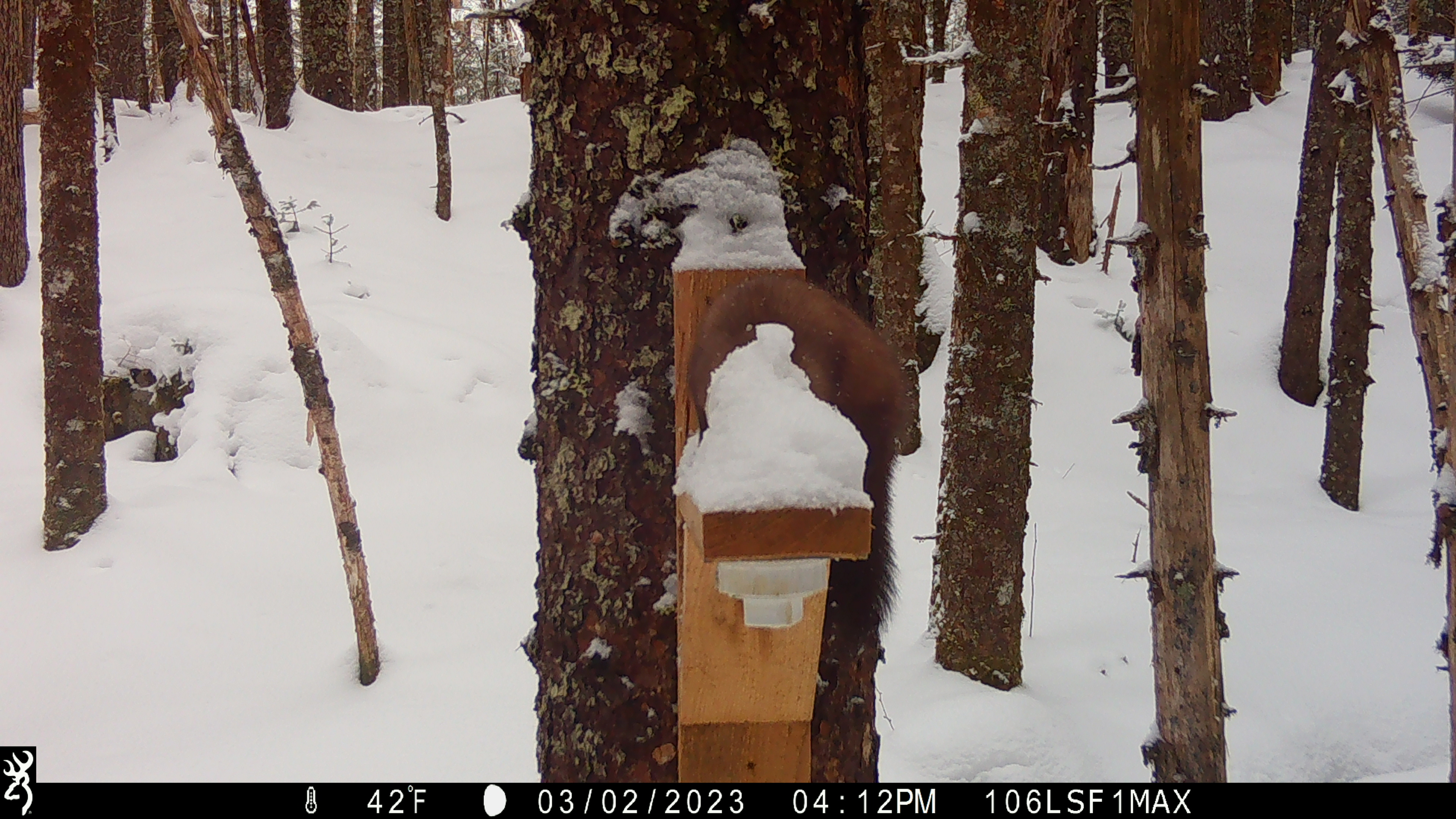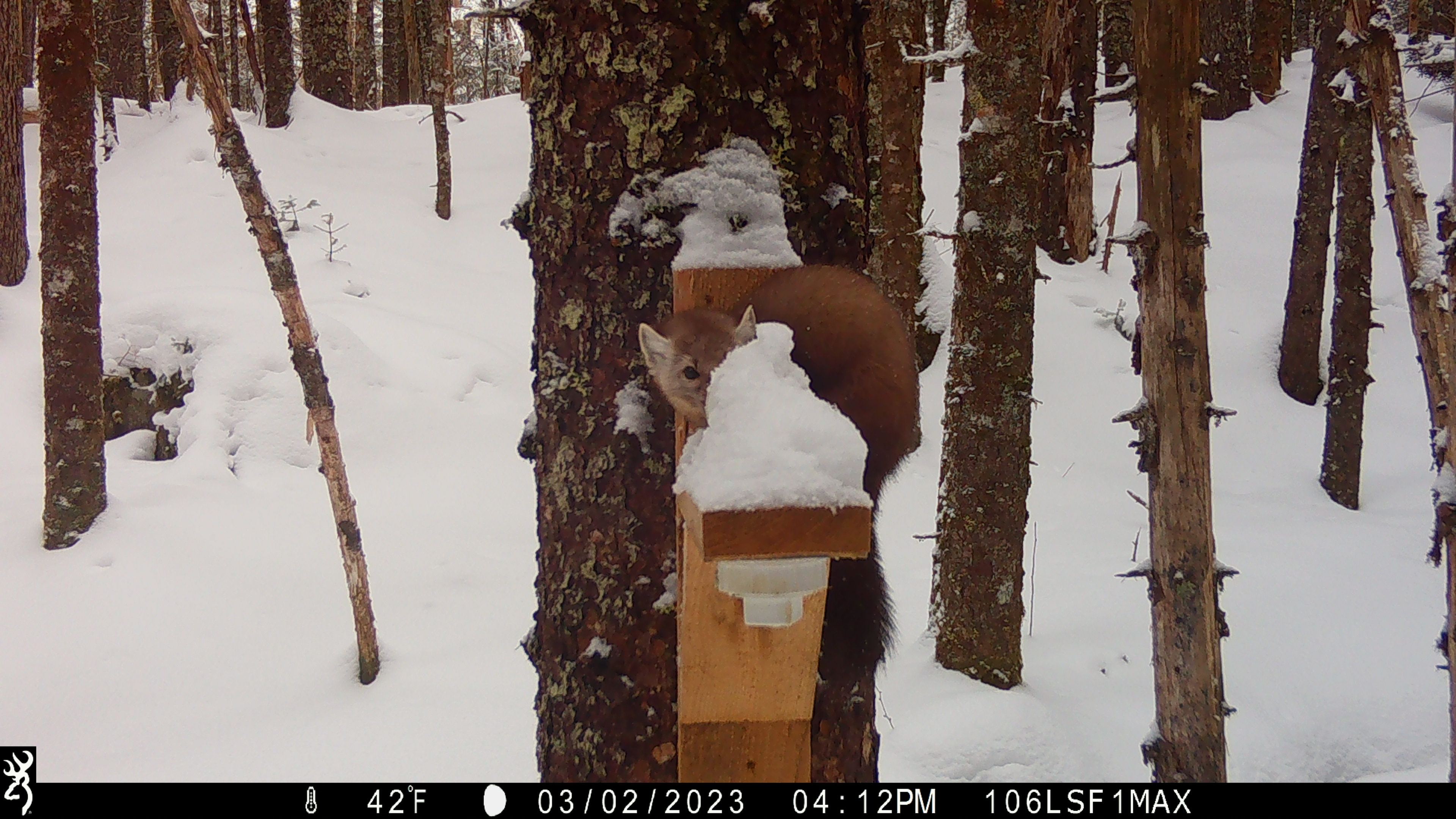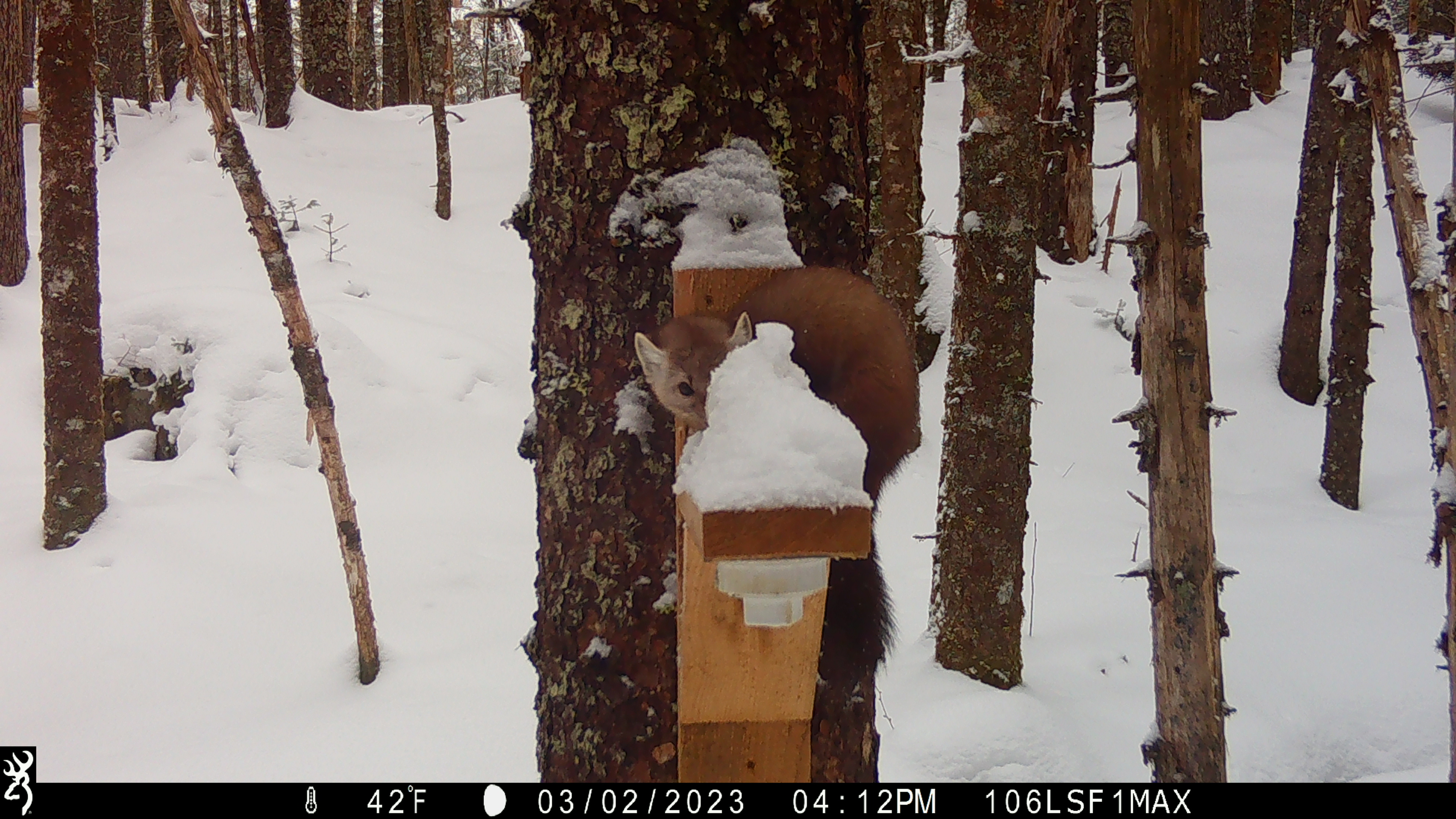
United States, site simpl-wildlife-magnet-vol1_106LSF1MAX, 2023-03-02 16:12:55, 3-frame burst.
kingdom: Animalia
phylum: Chordata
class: Mammalia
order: Carnivora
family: Mustelidae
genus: Martes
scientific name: Martes americana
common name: american marten